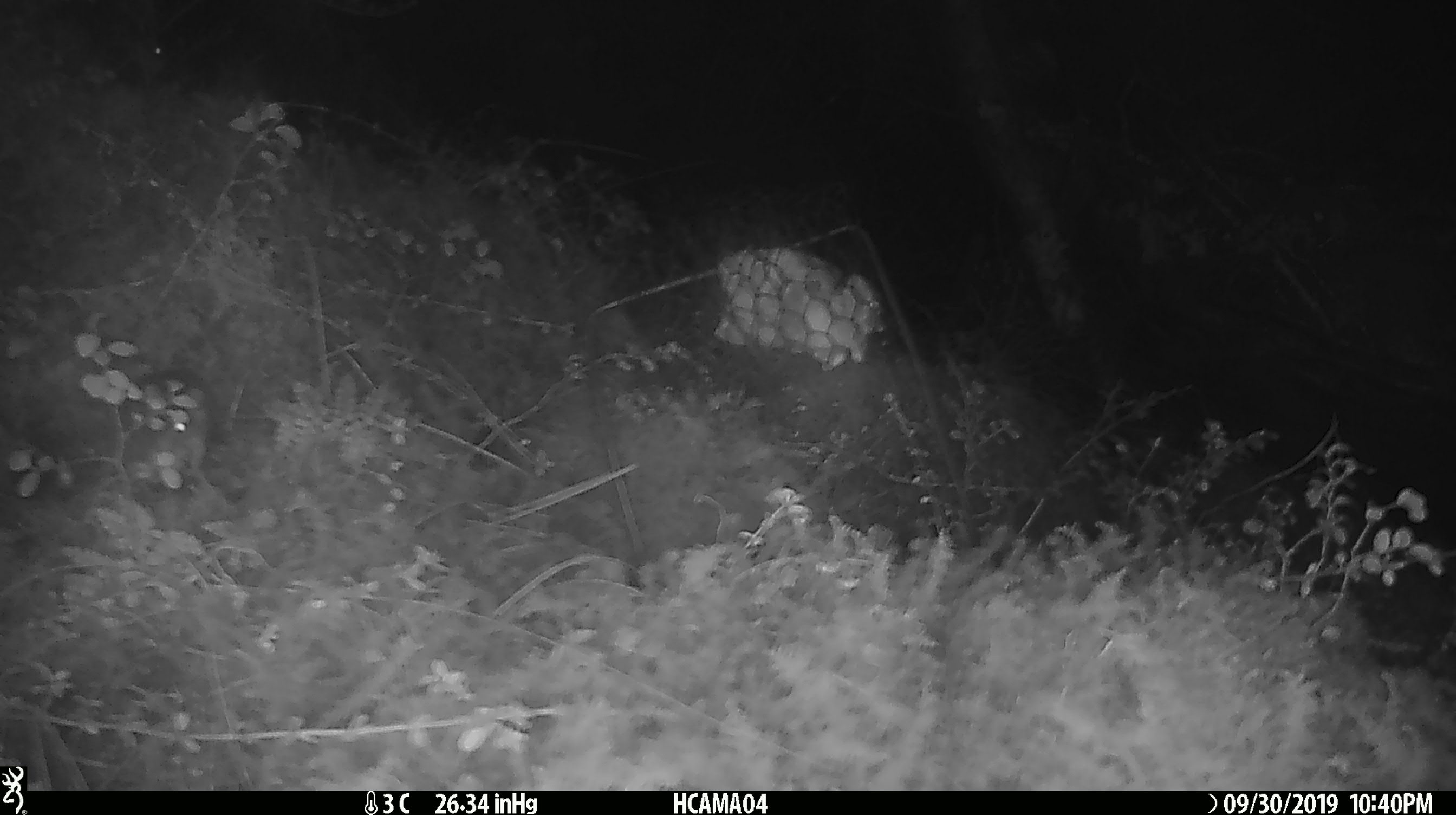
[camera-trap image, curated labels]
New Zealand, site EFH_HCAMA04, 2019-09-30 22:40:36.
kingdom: Animalia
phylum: Chordata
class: Mammalia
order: Rodentia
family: Muridae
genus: Mus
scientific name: Mus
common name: mouse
Mouse (Mus).